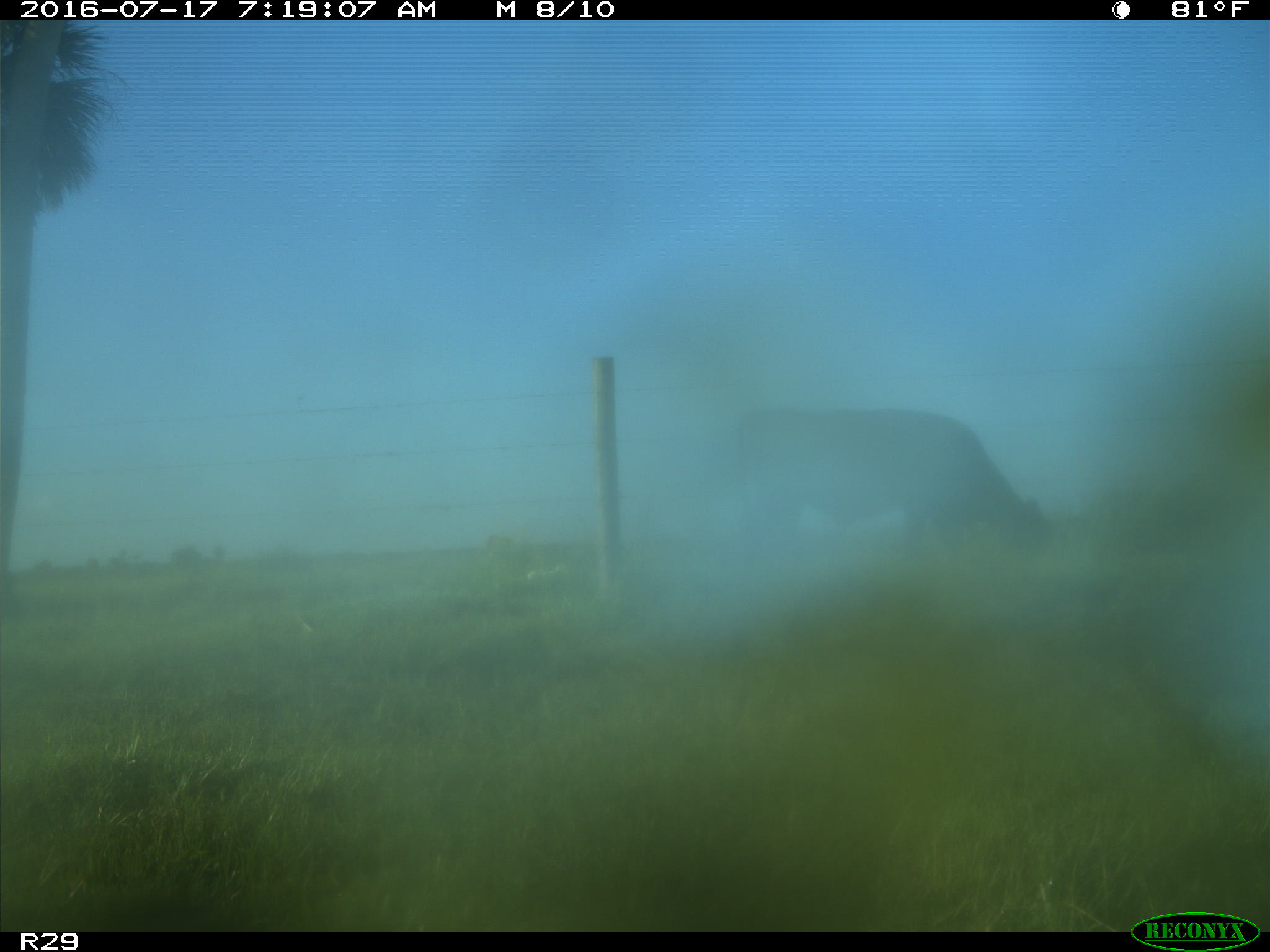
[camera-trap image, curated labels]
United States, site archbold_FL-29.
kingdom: Animalia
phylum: Chordata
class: Mammalia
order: Artiodactyla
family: Bovidae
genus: Bos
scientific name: Bos taurus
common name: domestic cow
Bos taurus (domestic cow).